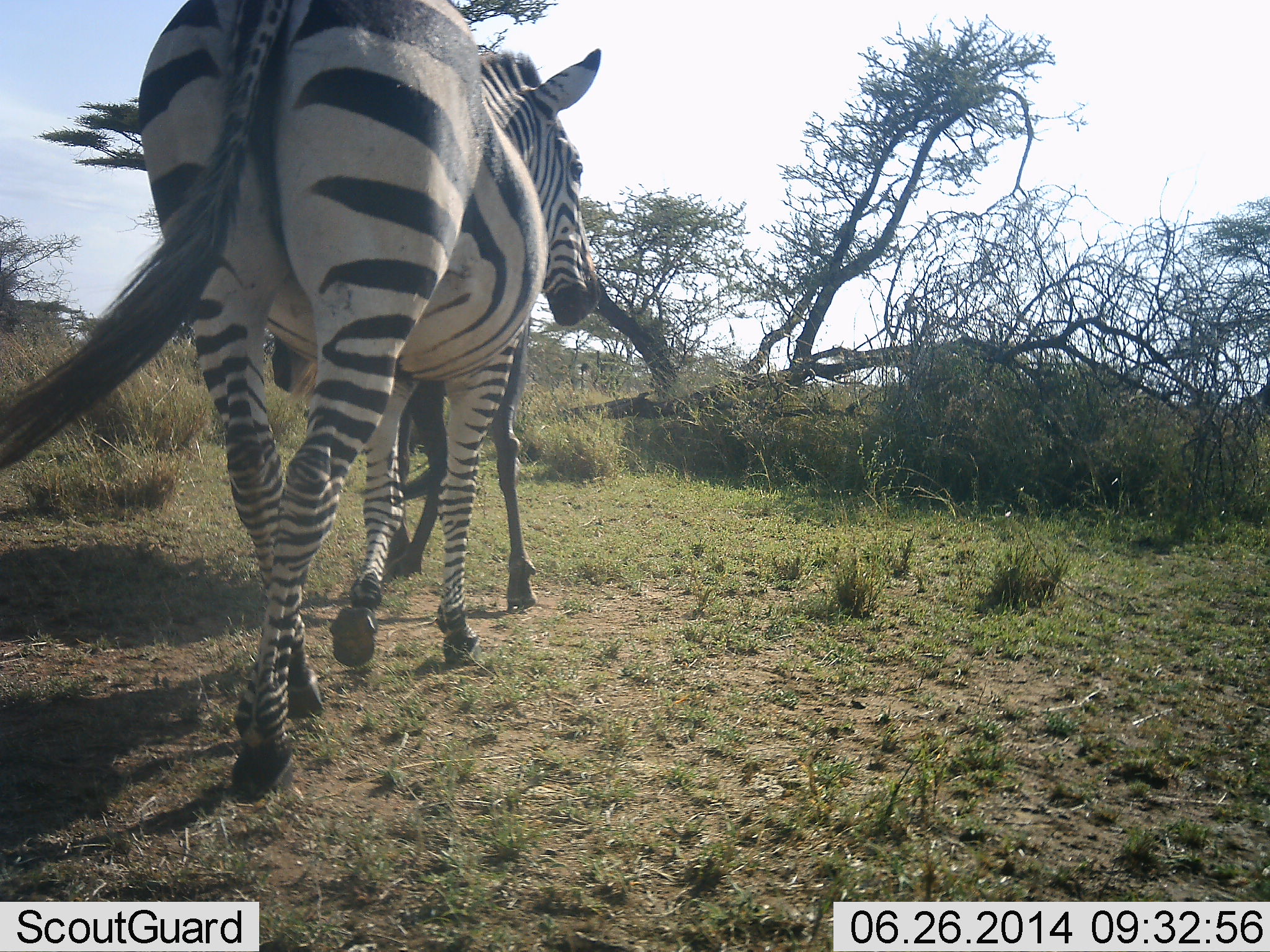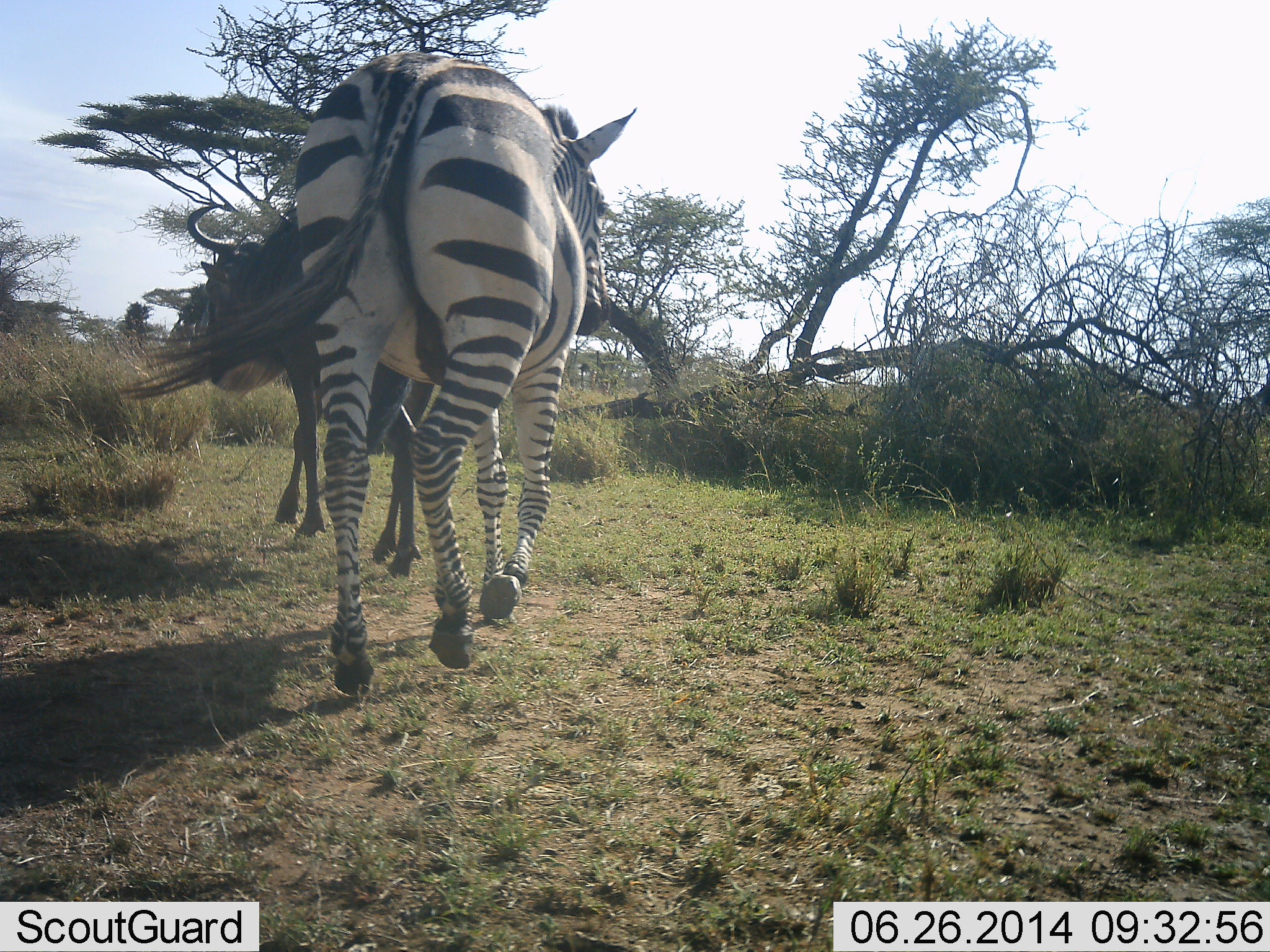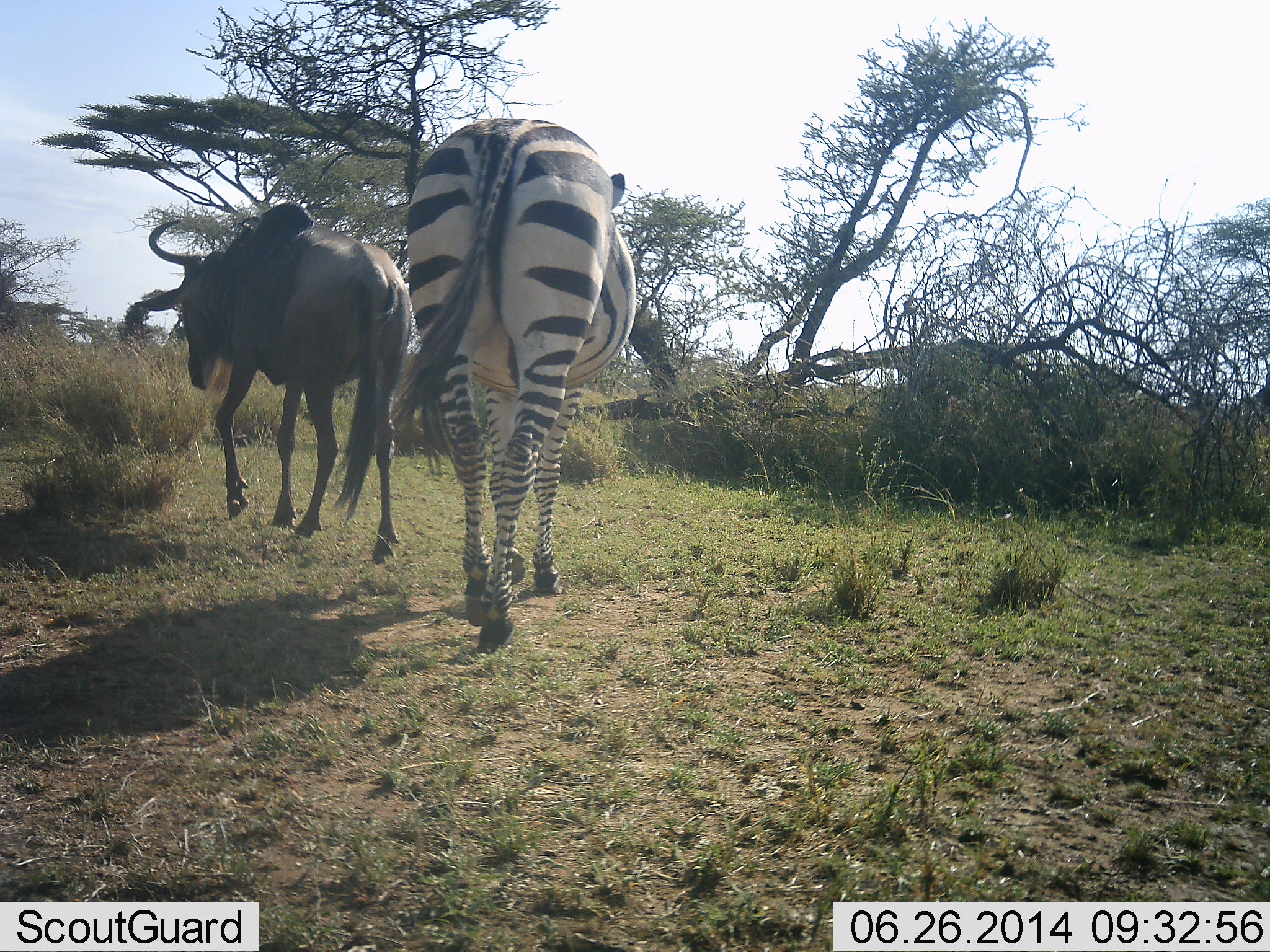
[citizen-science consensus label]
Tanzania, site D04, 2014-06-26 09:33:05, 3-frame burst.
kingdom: Animalia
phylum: Chordata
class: Mammalia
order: Artiodactyla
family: Bovidae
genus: Connochaetes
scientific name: Connochaetes taurinus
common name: blue wildebeest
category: wildebeest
Wildebeest (blue wildebeest) (Connochaetes taurinus), count 1. Behavior (volunteer vote fractions): standing 0%, resting 0%, moving 100%, interacting 10%. Young present (vote fraction): 0%. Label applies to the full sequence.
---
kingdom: Animalia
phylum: Chordata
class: Mammalia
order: Perissodactyla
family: Equidae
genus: Equus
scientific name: Equus quagga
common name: plains zebra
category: zebra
Zebra (plains zebra) (Equus quagga), count 1. Behavior (volunteer vote fractions): standing 0%, resting 0%, moving 100%, interacting 8%. Young present (vote fraction): 0%. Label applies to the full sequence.